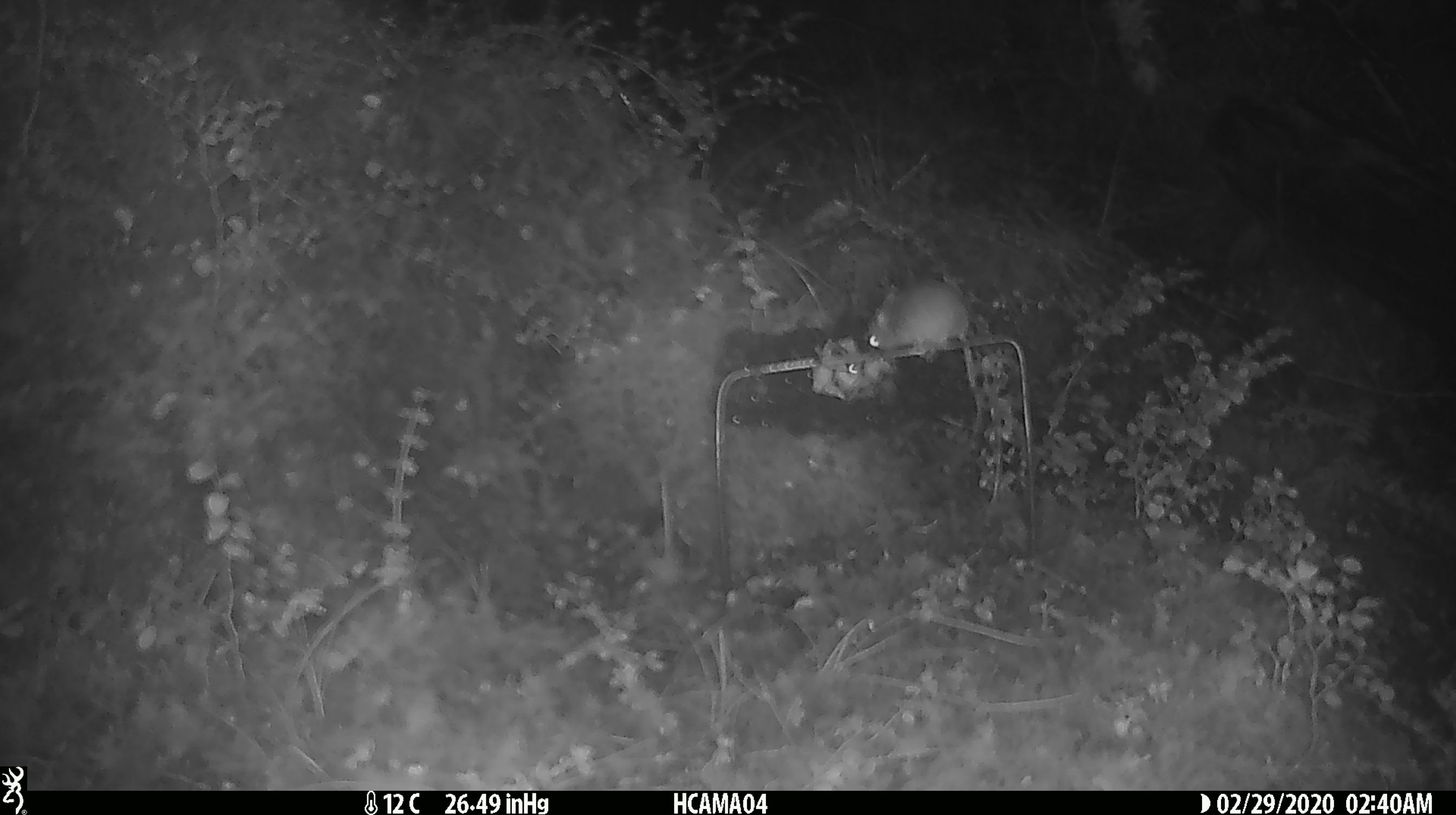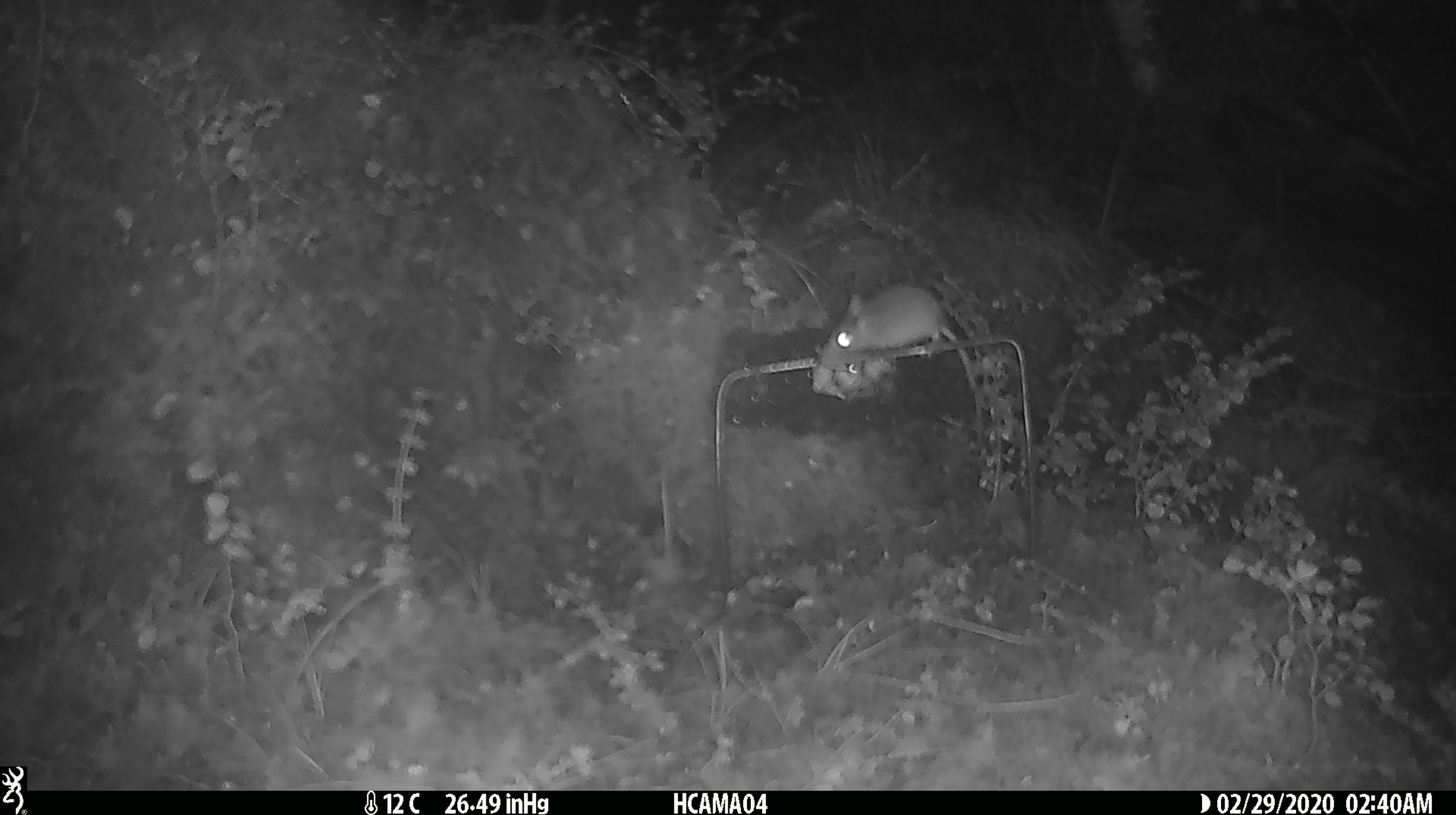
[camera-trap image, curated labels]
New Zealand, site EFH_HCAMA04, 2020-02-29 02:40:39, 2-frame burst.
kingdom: Animalia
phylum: Chordata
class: Mammalia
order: Rodentia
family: Muridae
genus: Mus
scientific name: Mus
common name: mouse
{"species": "mouse (Mus)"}